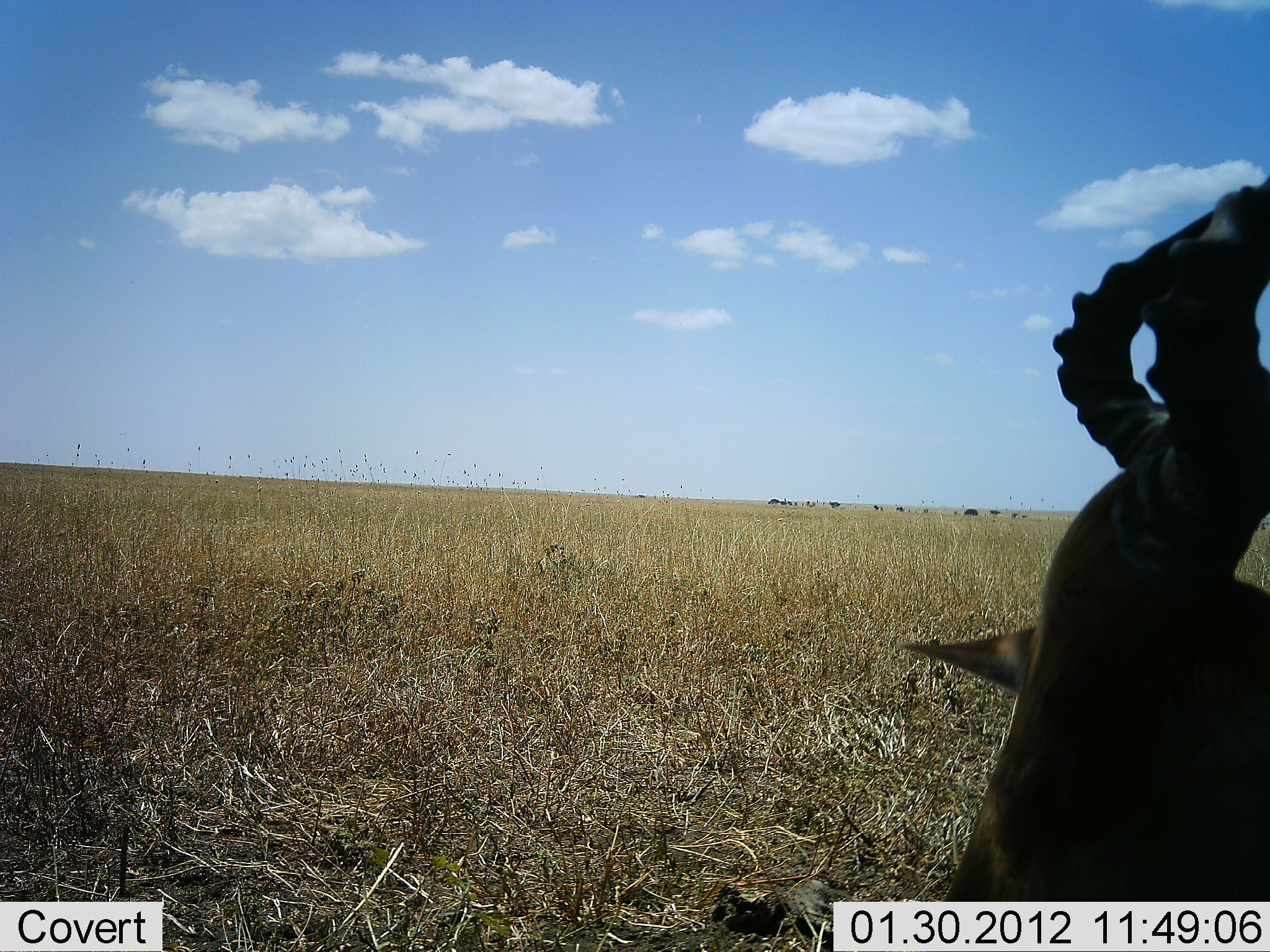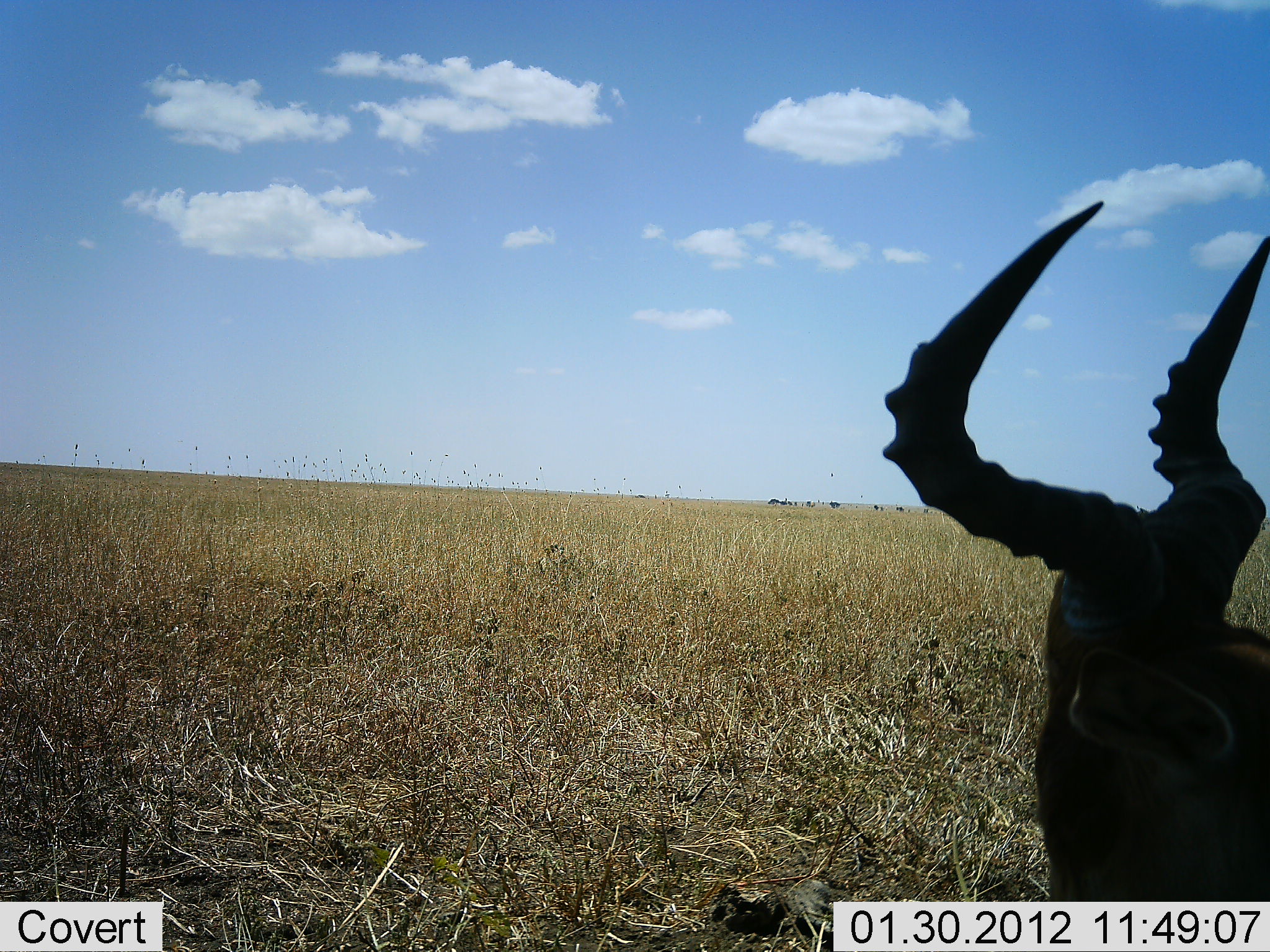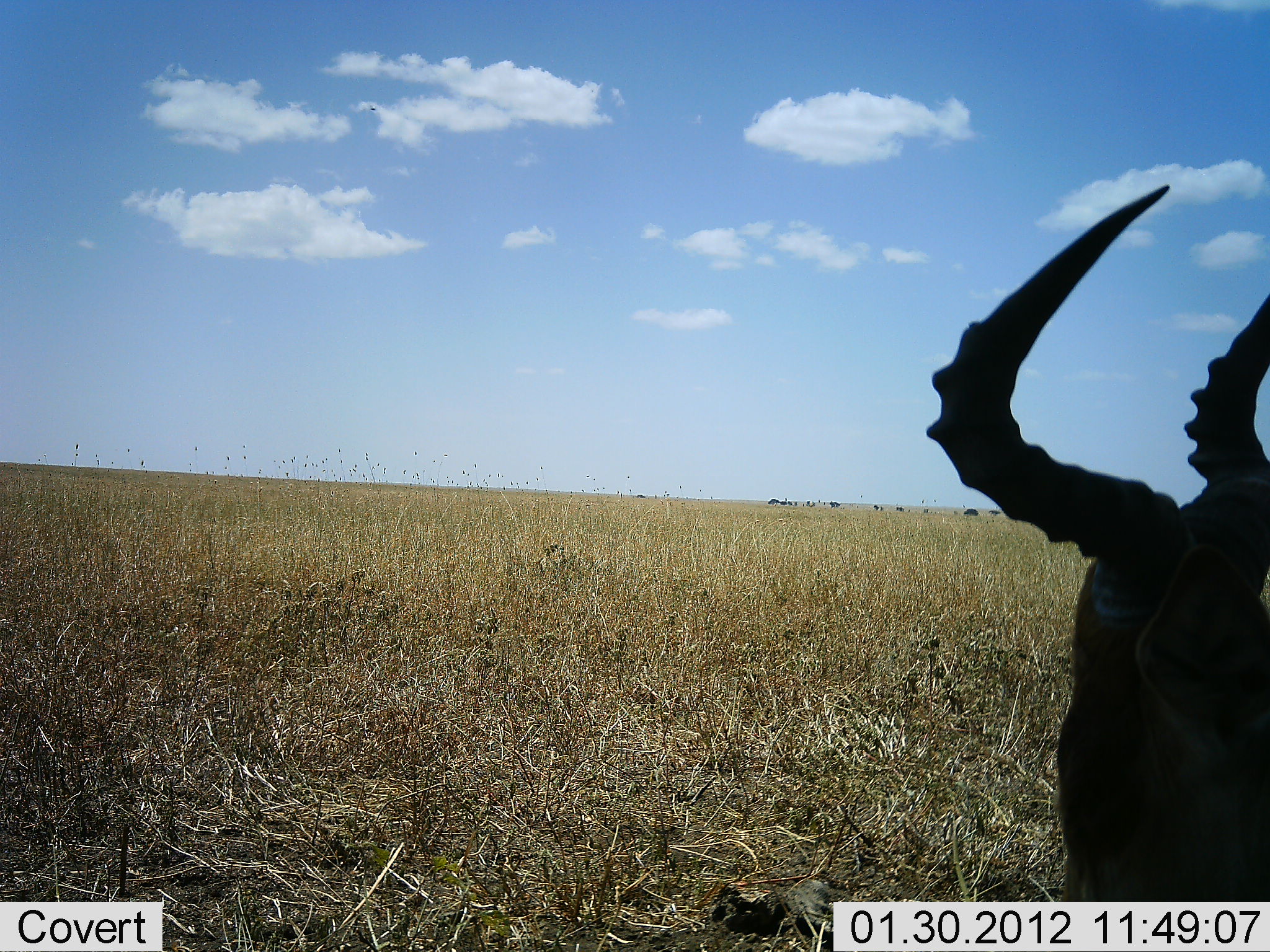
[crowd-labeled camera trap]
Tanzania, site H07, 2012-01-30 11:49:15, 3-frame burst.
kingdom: Animalia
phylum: Chordata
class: Mammalia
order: Artiodactyla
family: Bovidae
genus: Alcelaphus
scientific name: Alcelaphus buselaphus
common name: hartebeest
Hartebeest (Alcelaphus buselaphus), count 1. Behavior (volunteer vote fractions): standing 33%, resting 67%, moving 0%, interacting 0%. Young present (vote fraction): 0%. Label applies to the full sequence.